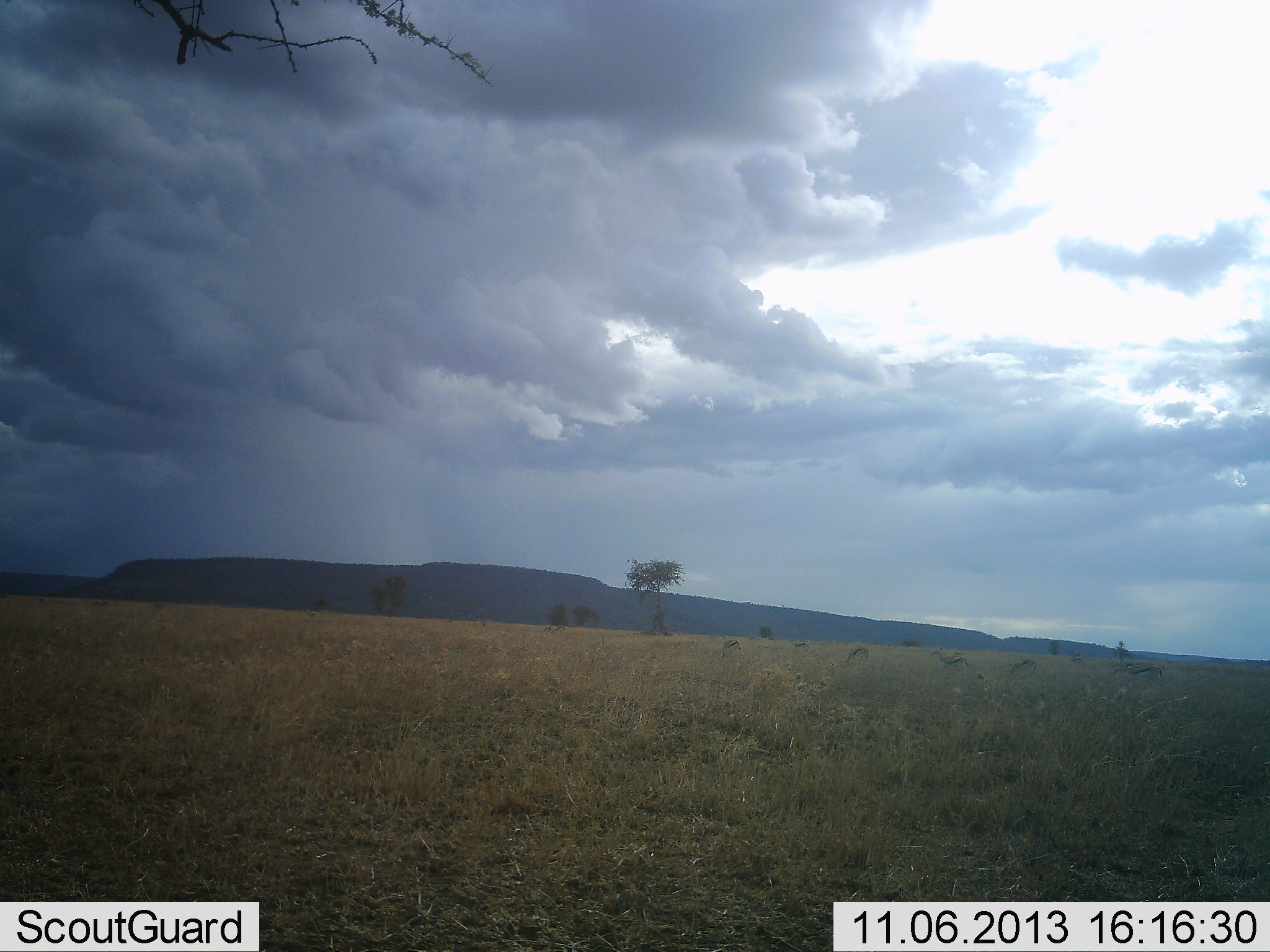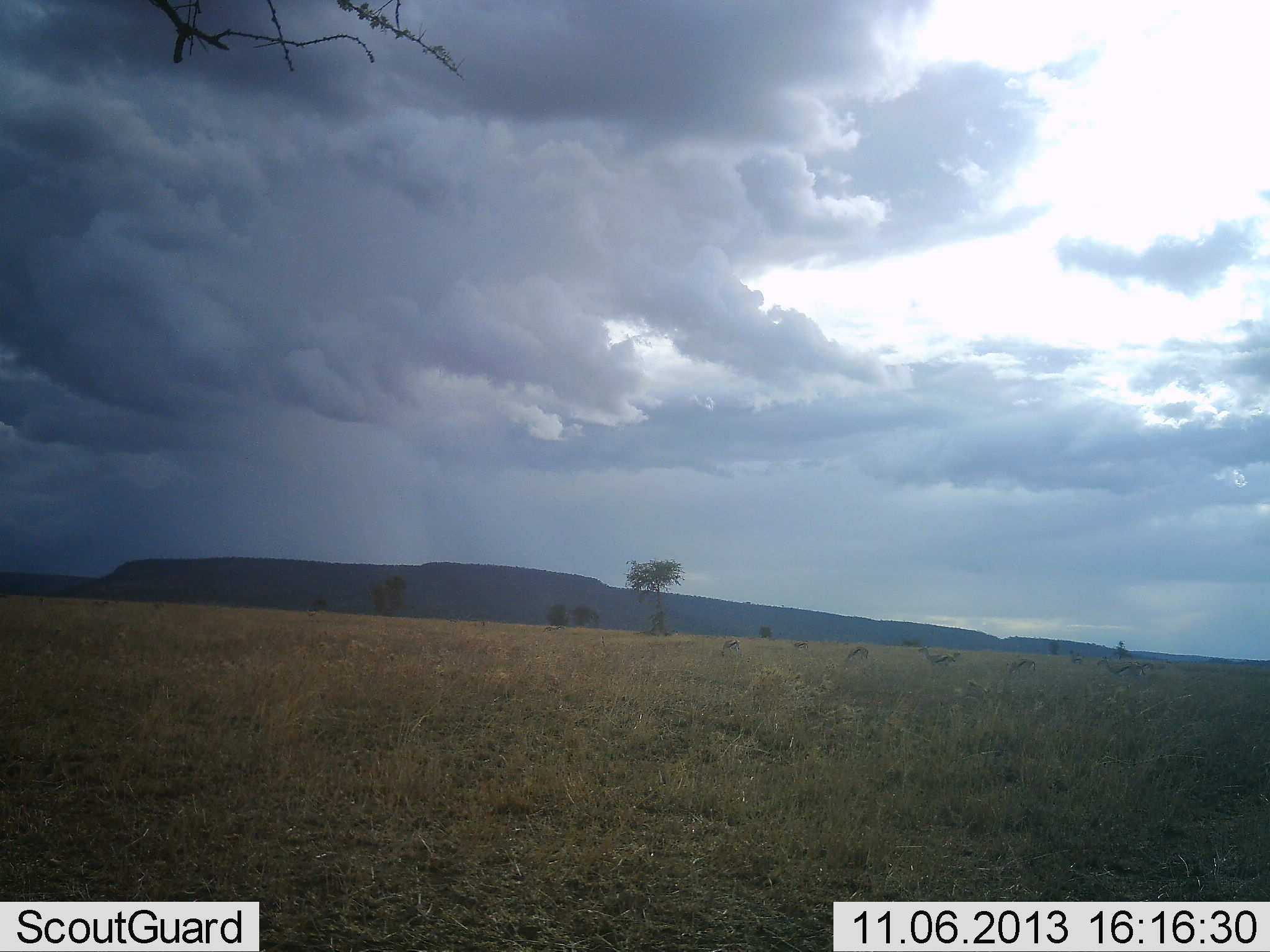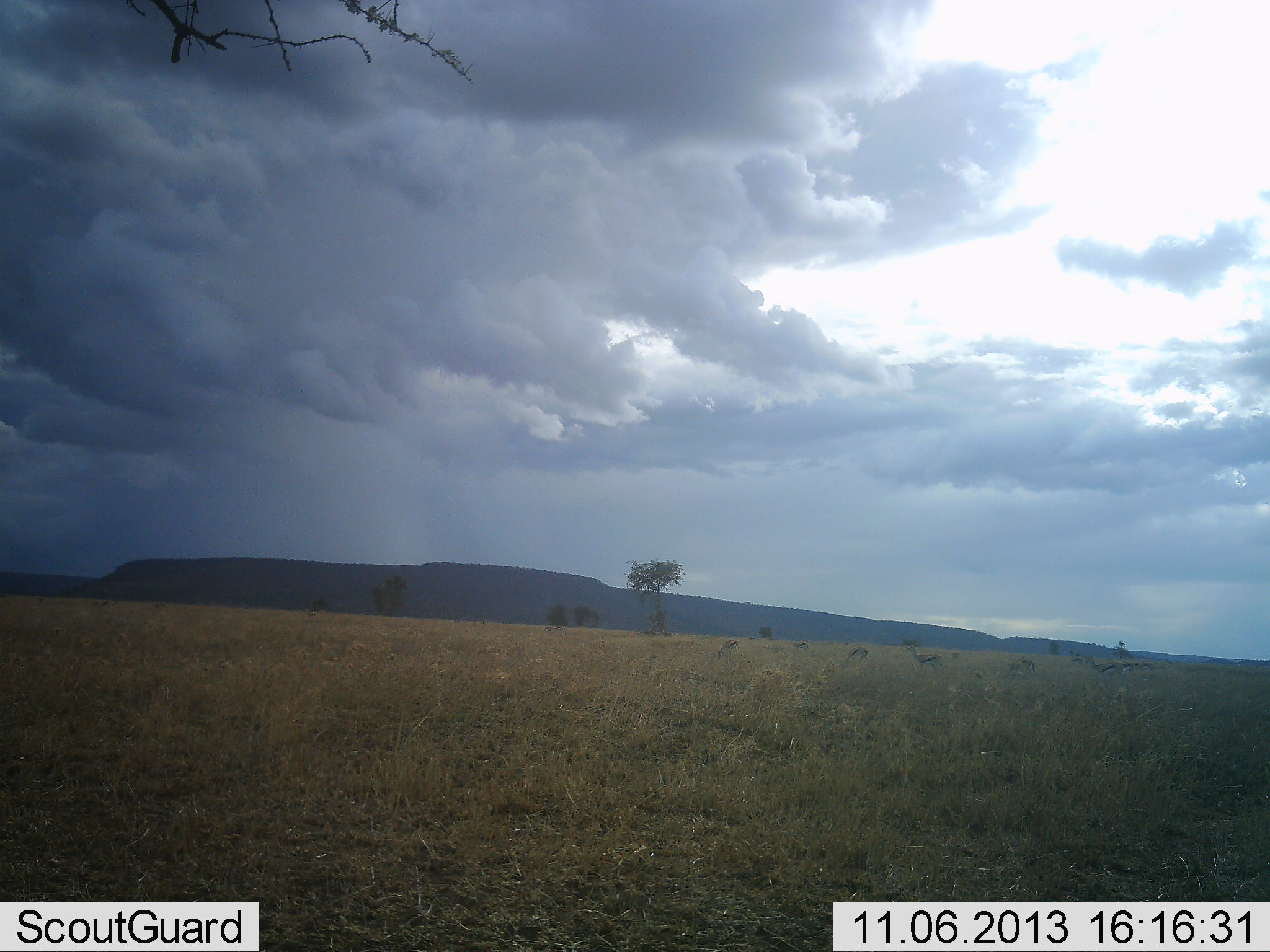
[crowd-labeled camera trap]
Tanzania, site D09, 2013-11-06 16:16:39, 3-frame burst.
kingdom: Animalia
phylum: Chordata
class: Mammalia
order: Artiodactyla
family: Bovidae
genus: Eudorcas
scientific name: Eudorcas thomsonii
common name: thomson's gazelle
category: gazellethomsons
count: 6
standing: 50%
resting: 0%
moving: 70%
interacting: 10%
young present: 0%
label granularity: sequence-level